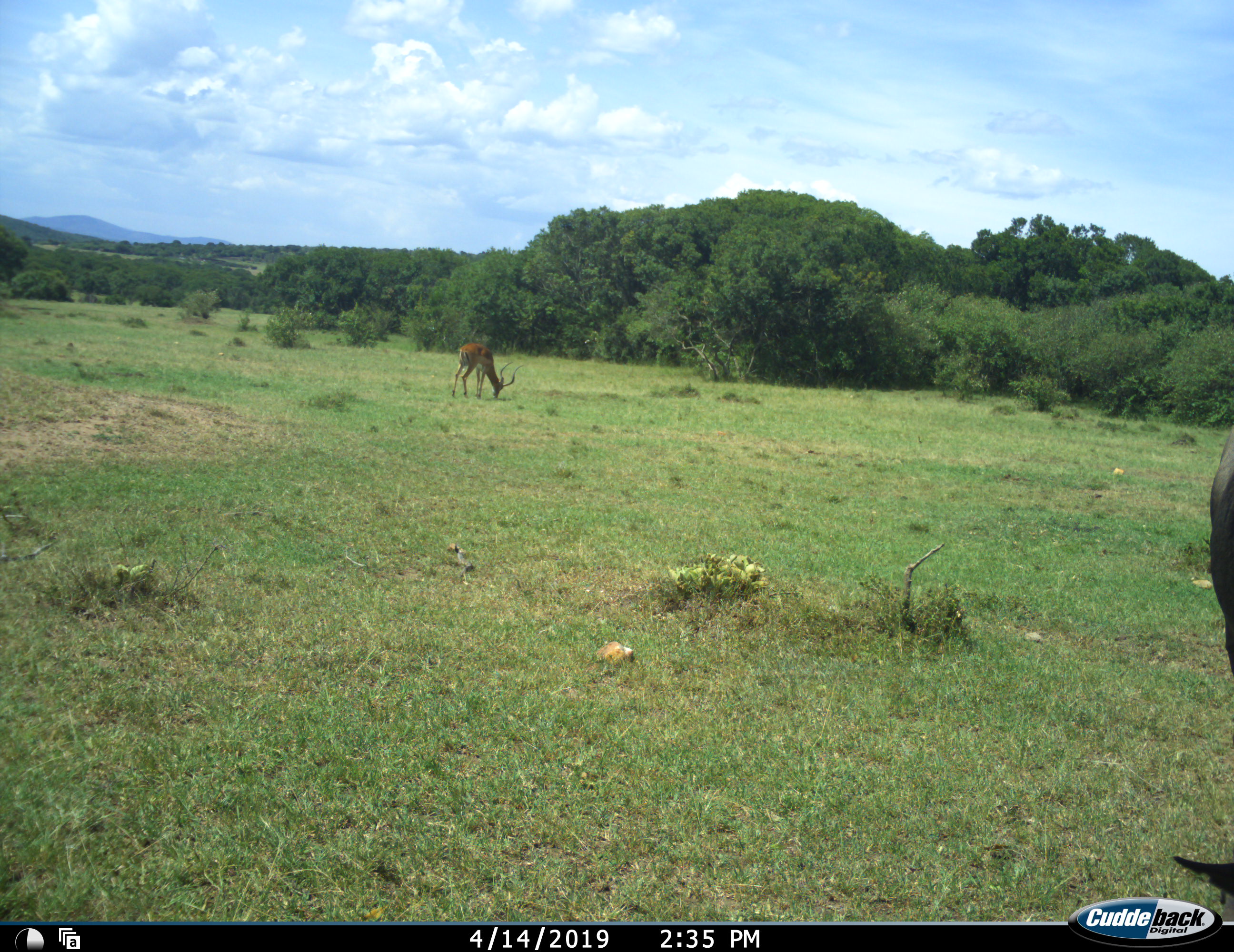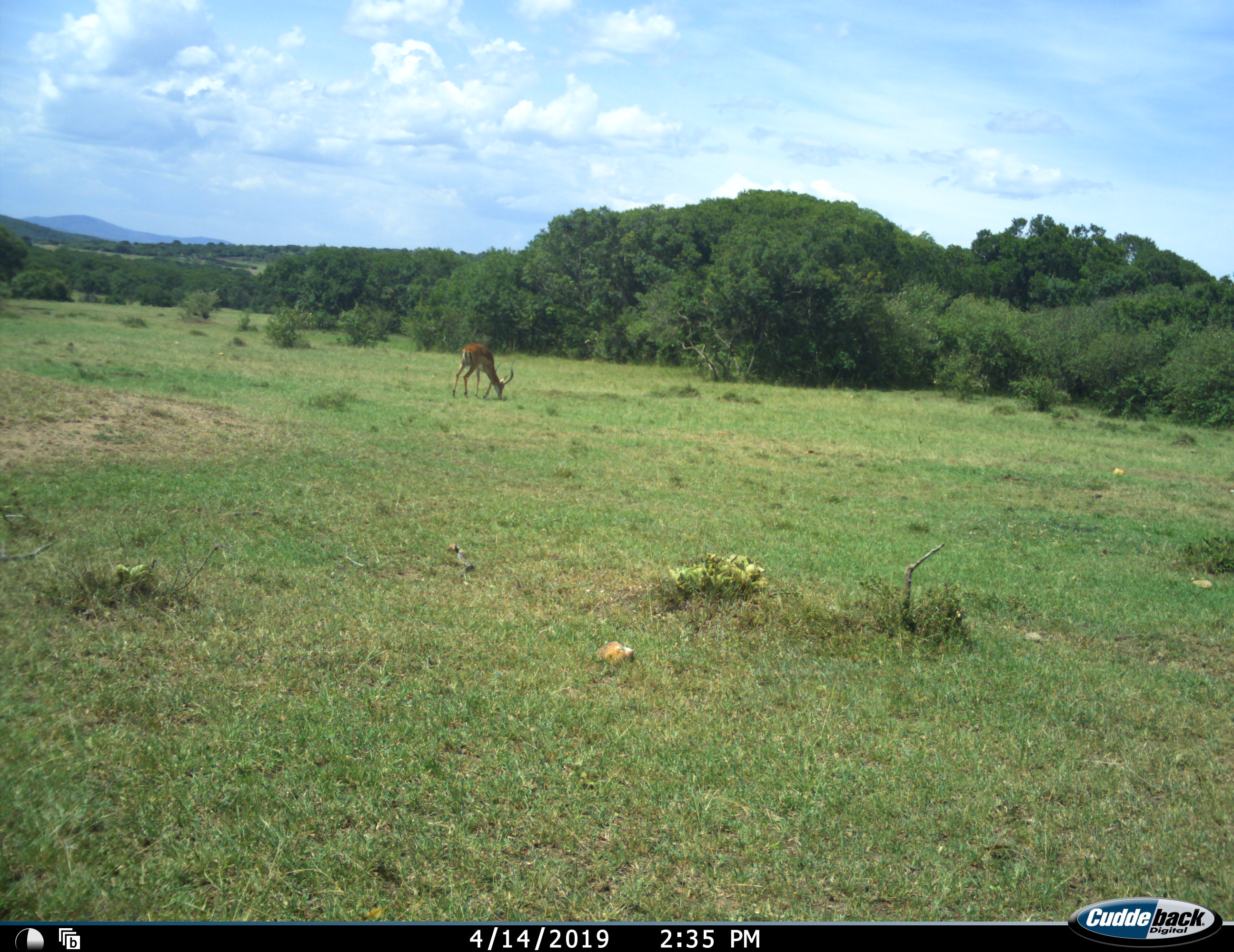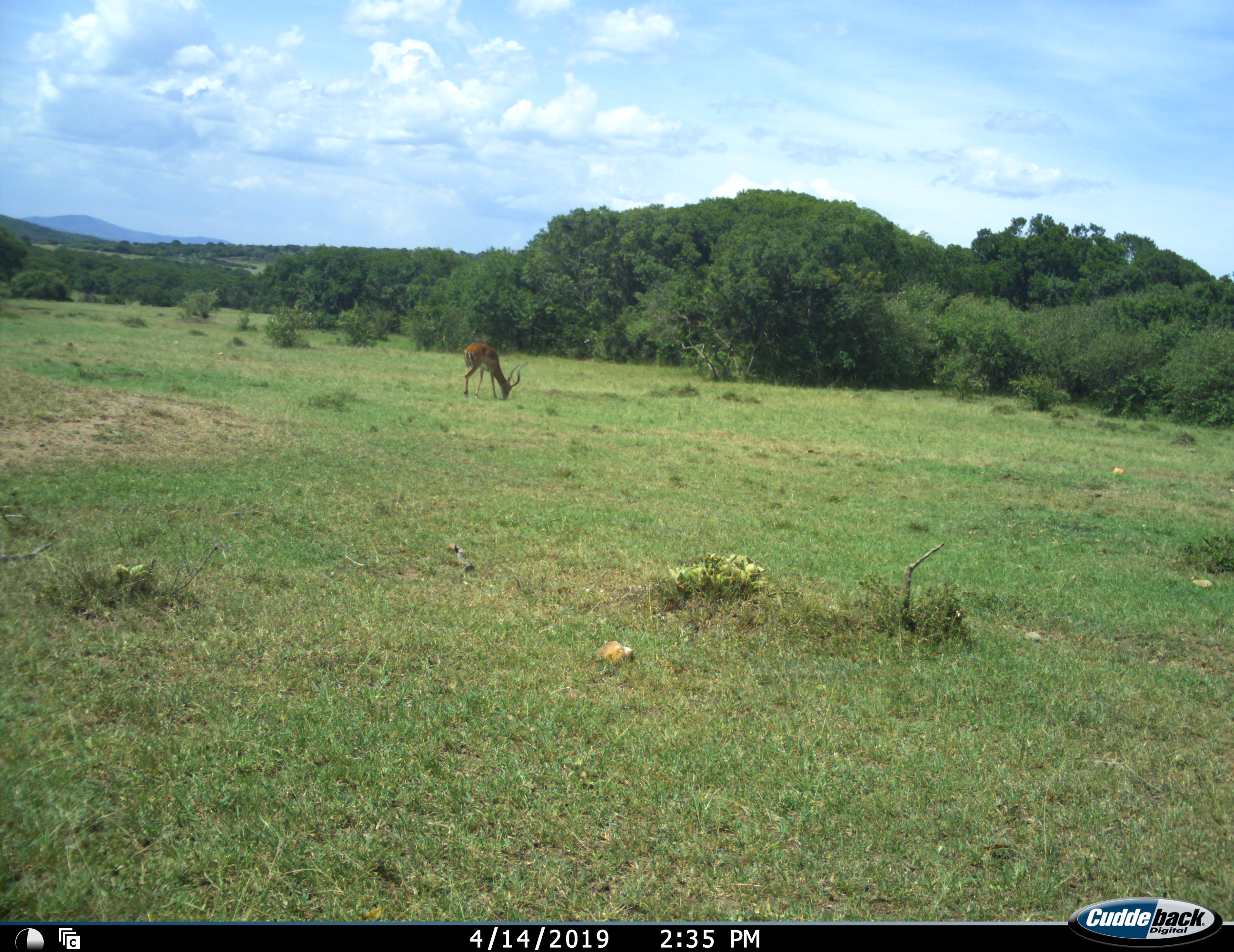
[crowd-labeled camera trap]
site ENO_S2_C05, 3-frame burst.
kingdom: Animalia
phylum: Chordata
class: Mammalia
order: Artiodactyla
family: Bovidae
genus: Aepyceros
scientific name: Aepyceros melampus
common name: impala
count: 1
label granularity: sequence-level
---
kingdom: Animalia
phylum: Chordata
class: Mammalia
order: Artiodactyla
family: Bovidae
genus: Connochaetes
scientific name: Connochaetes taurinus taurinus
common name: blue wildebeest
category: wildebeestblue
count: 1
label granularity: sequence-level